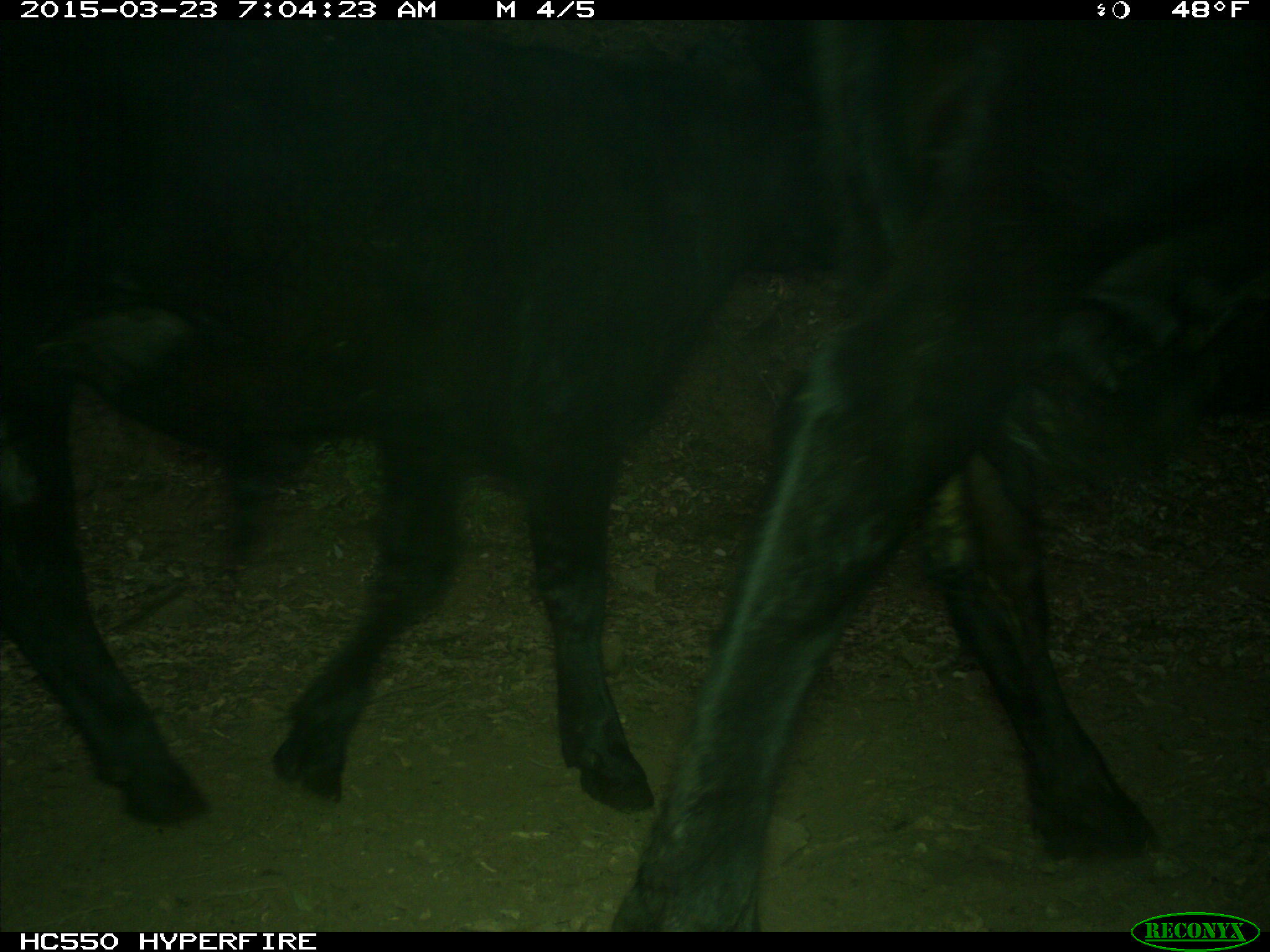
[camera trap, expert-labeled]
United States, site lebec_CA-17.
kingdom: Animalia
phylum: Chordata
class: Mammalia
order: Artiodactyla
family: Bovidae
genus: Bos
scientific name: Bos taurus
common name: domestic cow